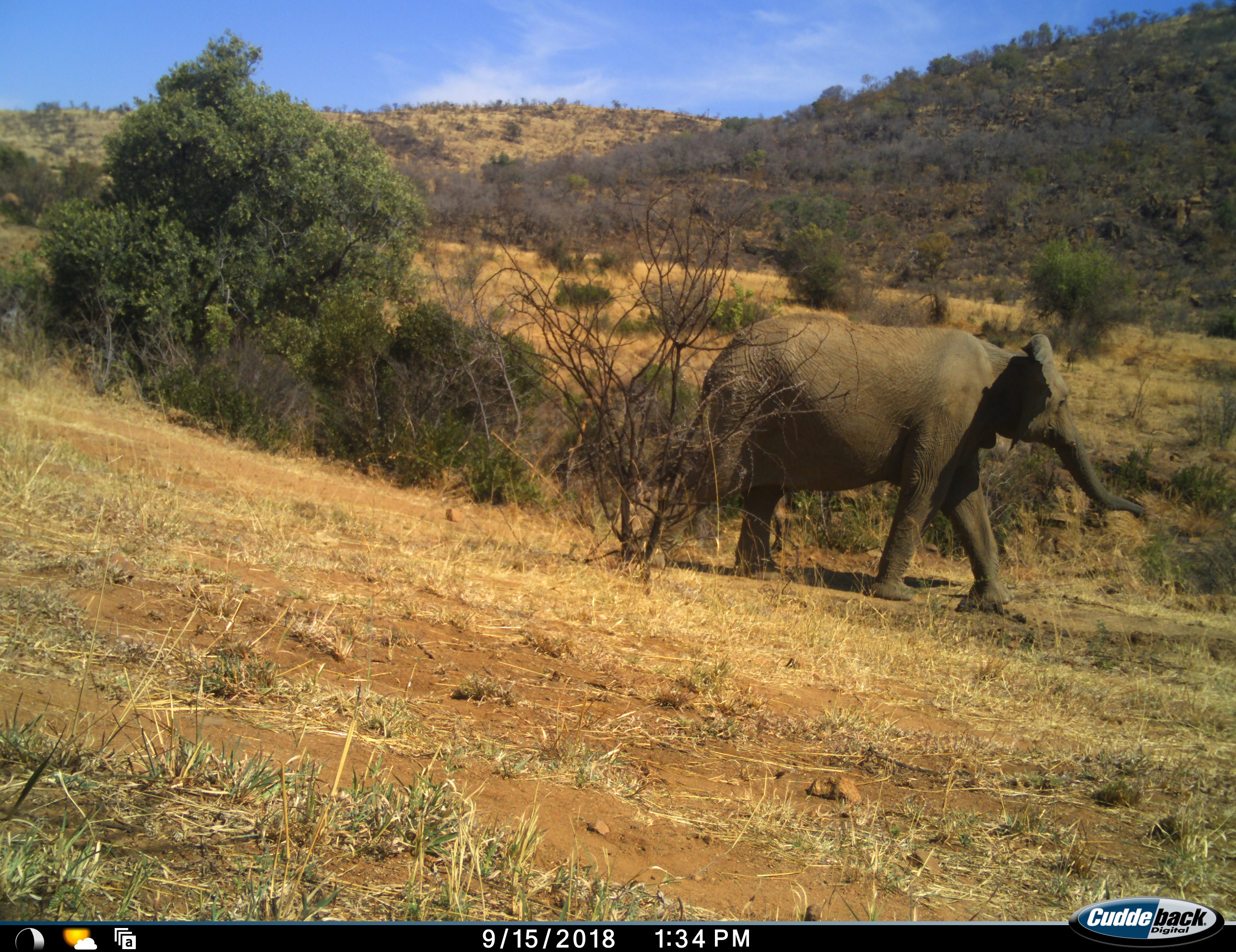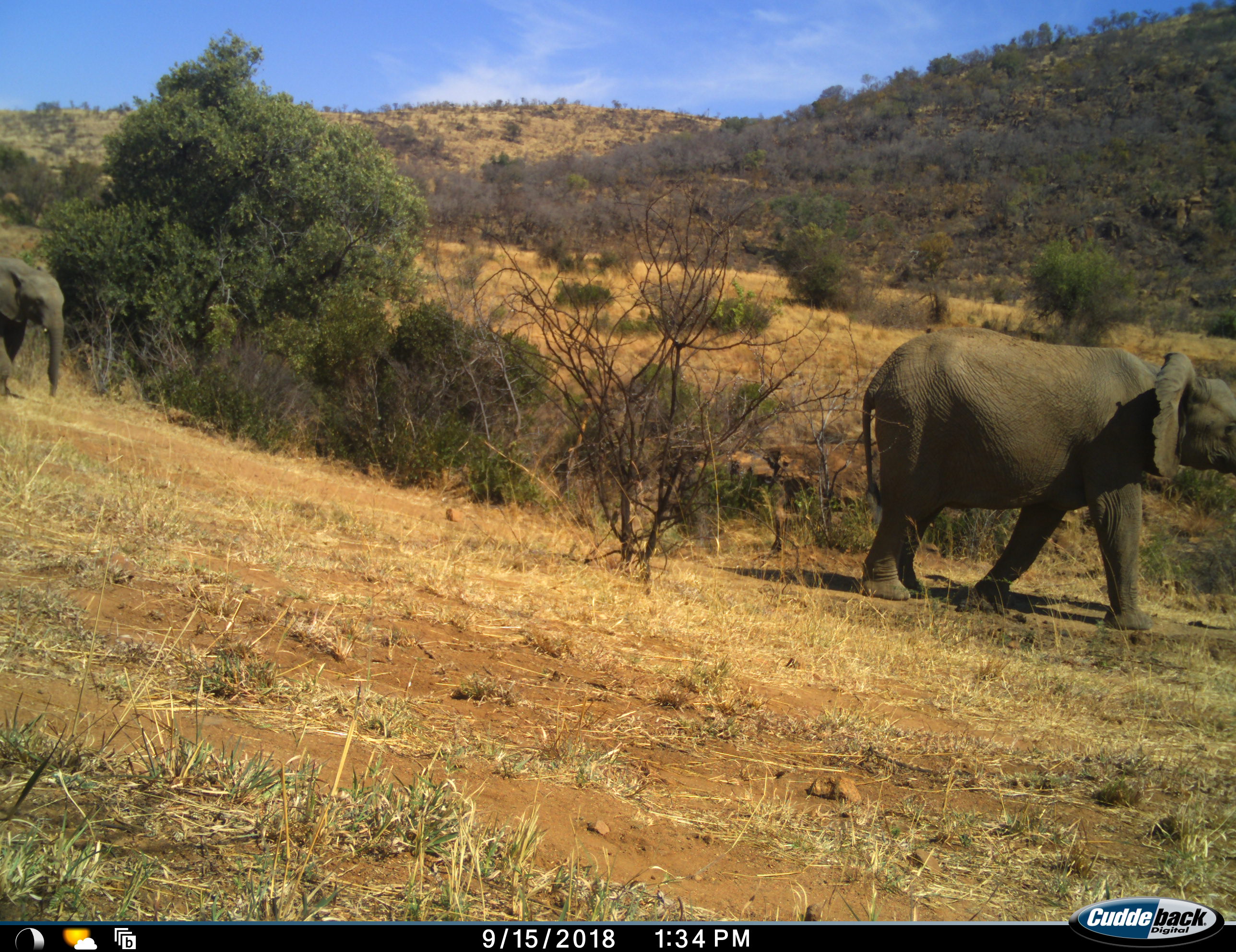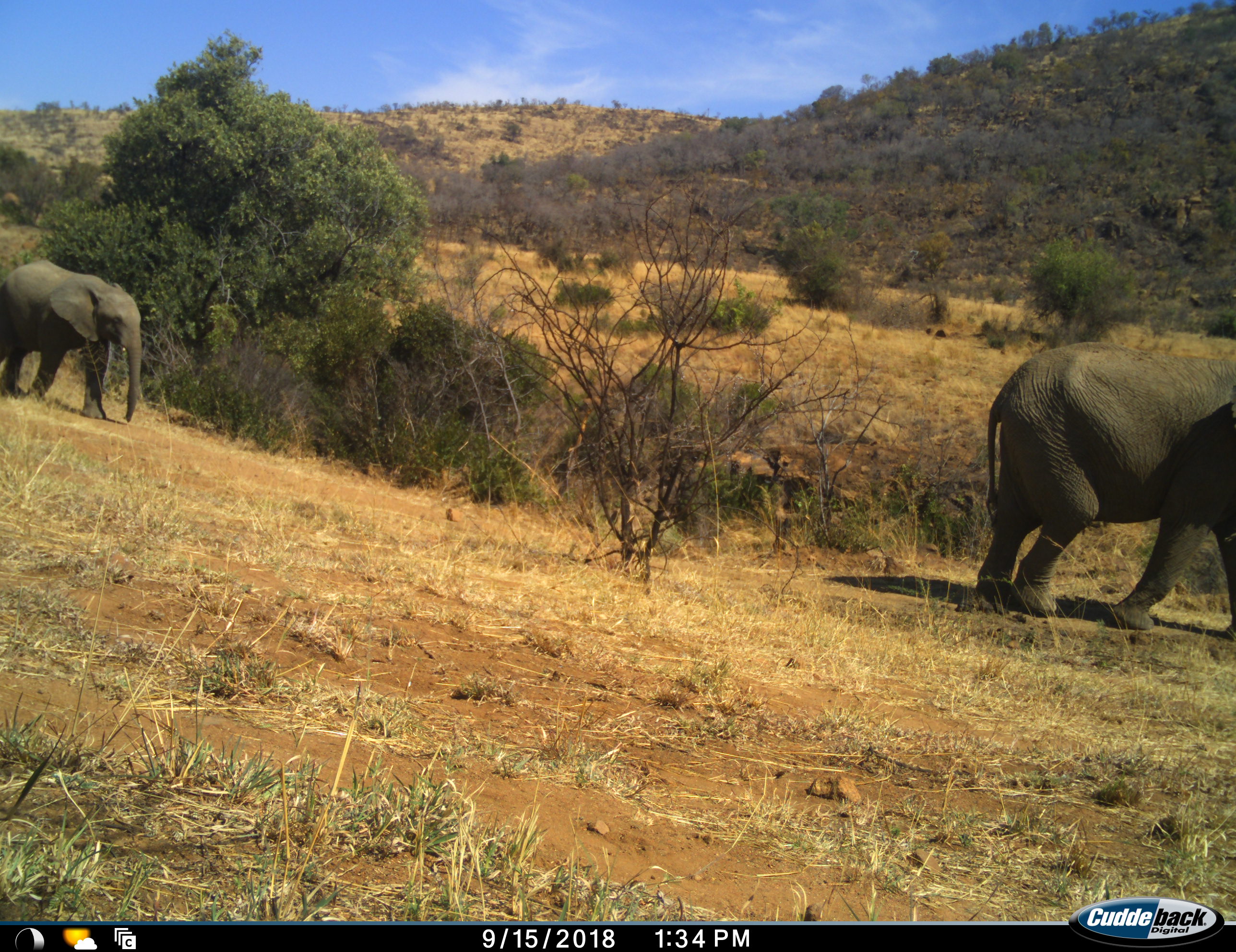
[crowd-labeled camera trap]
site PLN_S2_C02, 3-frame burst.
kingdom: Animalia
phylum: Chordata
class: Mammalia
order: Proboscidea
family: Elephantidae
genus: Loxodonta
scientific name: Loxodonta africana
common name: african bush elephant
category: elephant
Elephant (african bush elephant) (Loxodonta africana), count 2. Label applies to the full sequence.